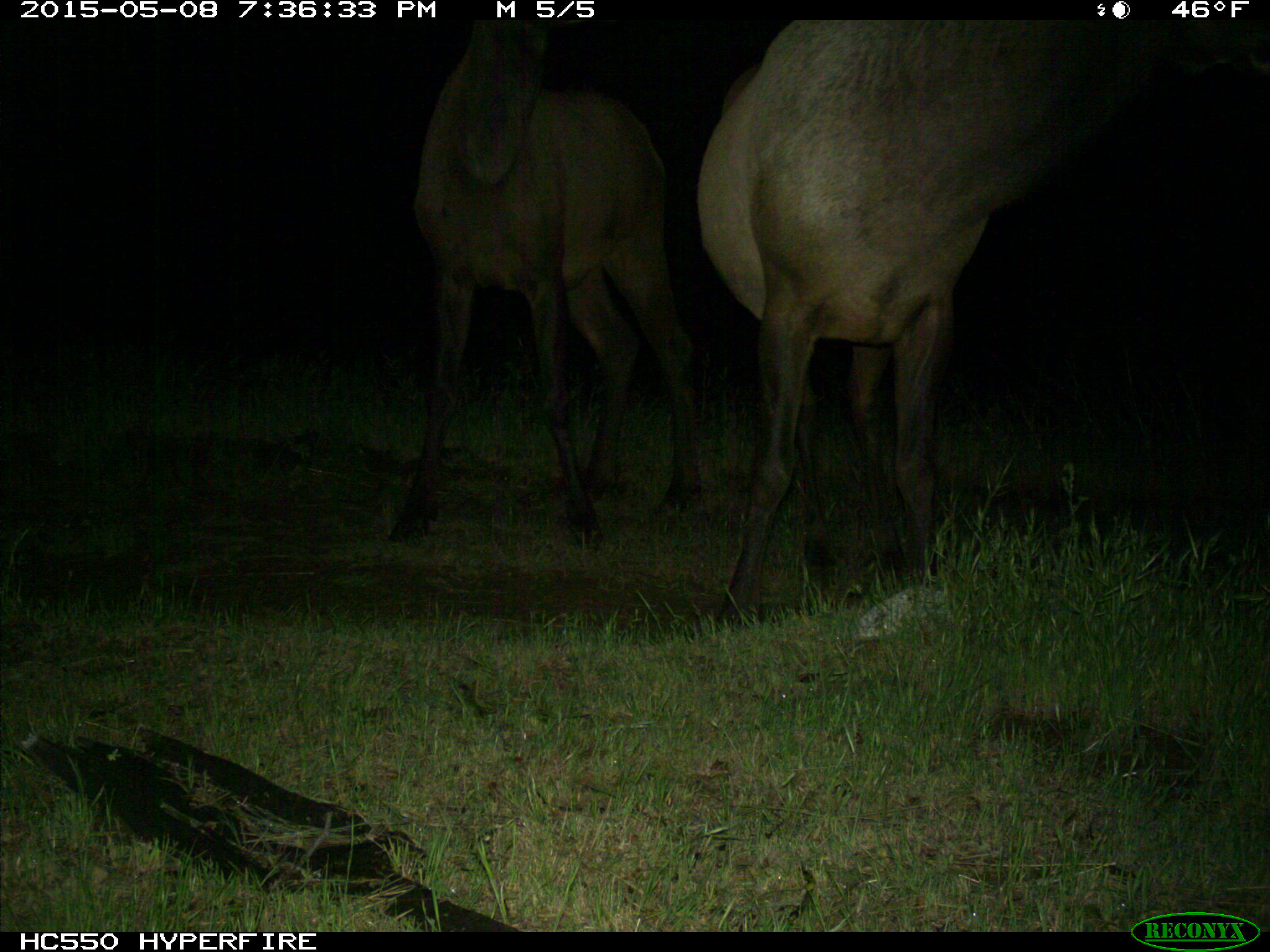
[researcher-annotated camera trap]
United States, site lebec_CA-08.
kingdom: Animalia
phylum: Chordata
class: Mammalia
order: Artiodactyla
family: Cervidae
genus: Cervus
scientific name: Cervus canadensis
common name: elk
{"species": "Cervus canadensis (elk)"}